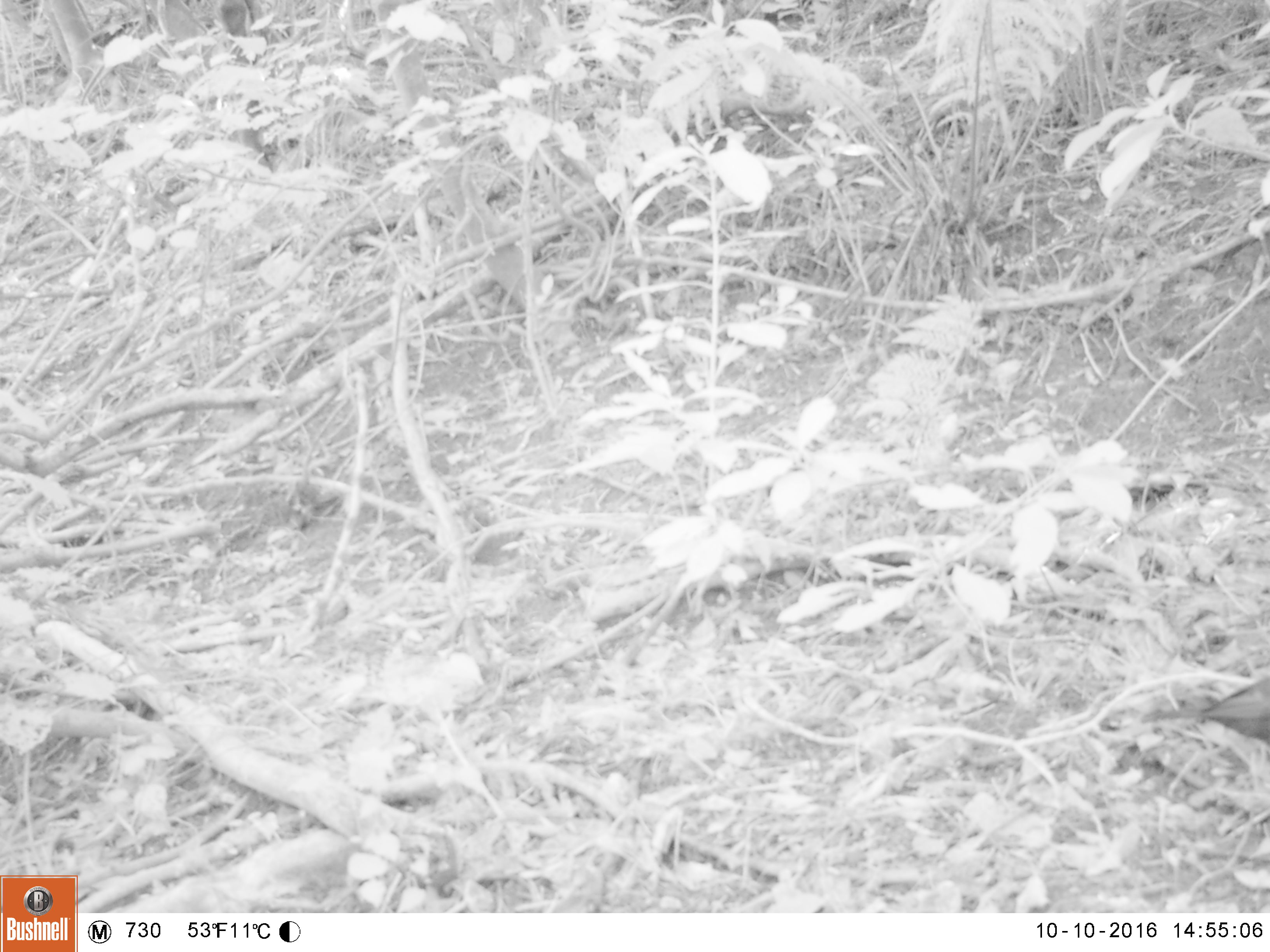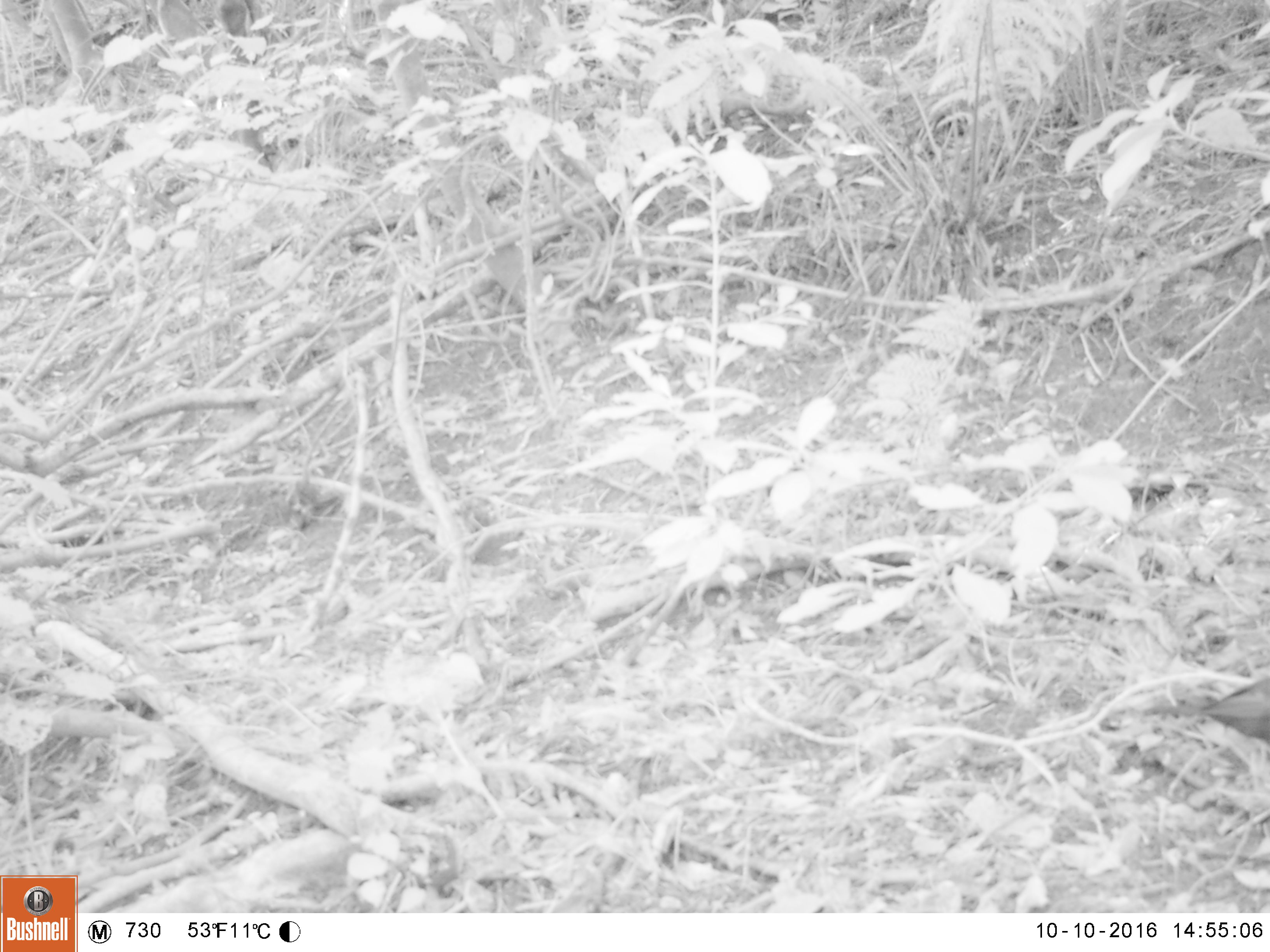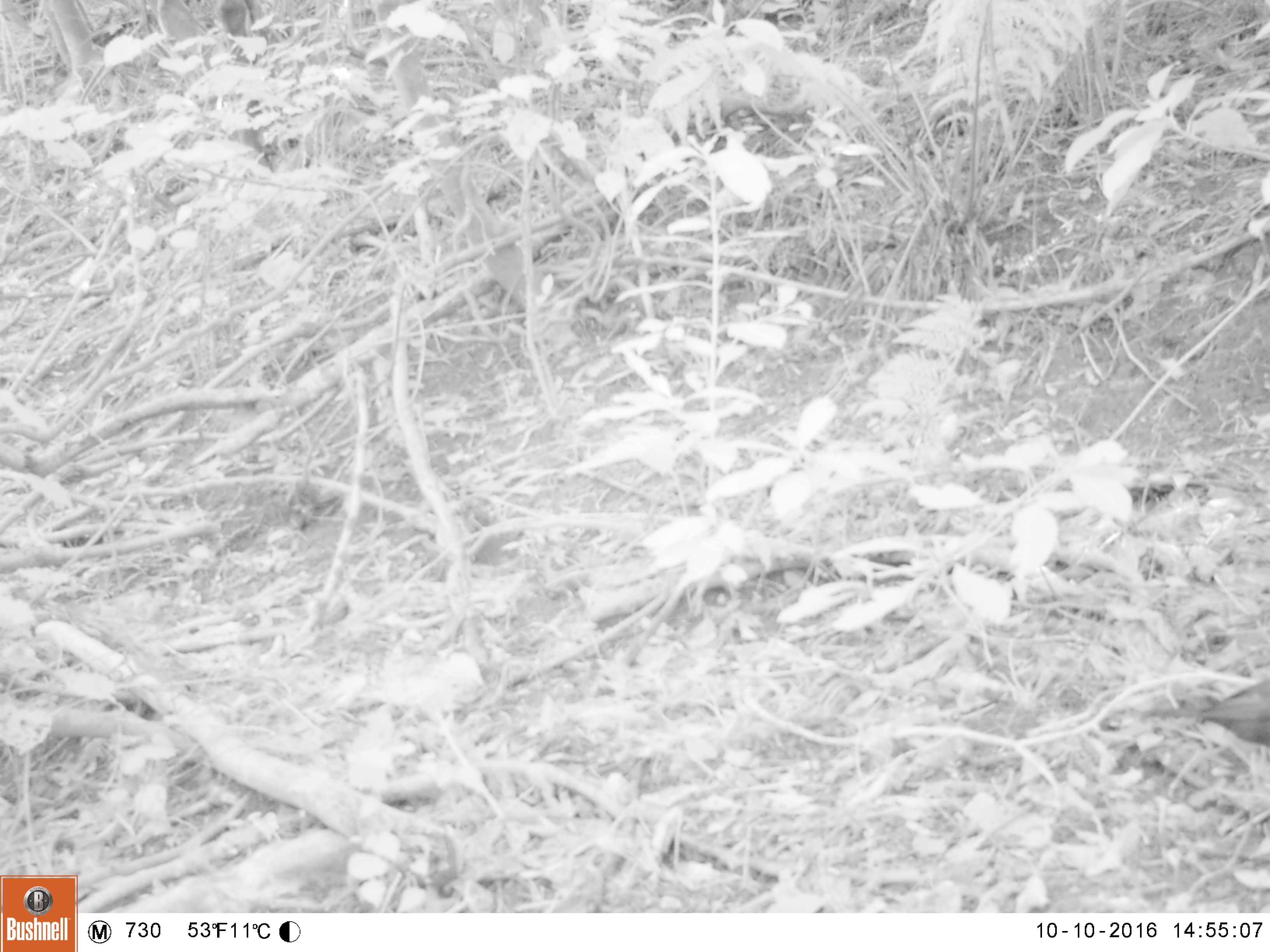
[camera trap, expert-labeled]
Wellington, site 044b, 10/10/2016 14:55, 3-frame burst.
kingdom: Animalia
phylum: Chordata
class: Aves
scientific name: Aves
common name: bird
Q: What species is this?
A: Bird (Aves).